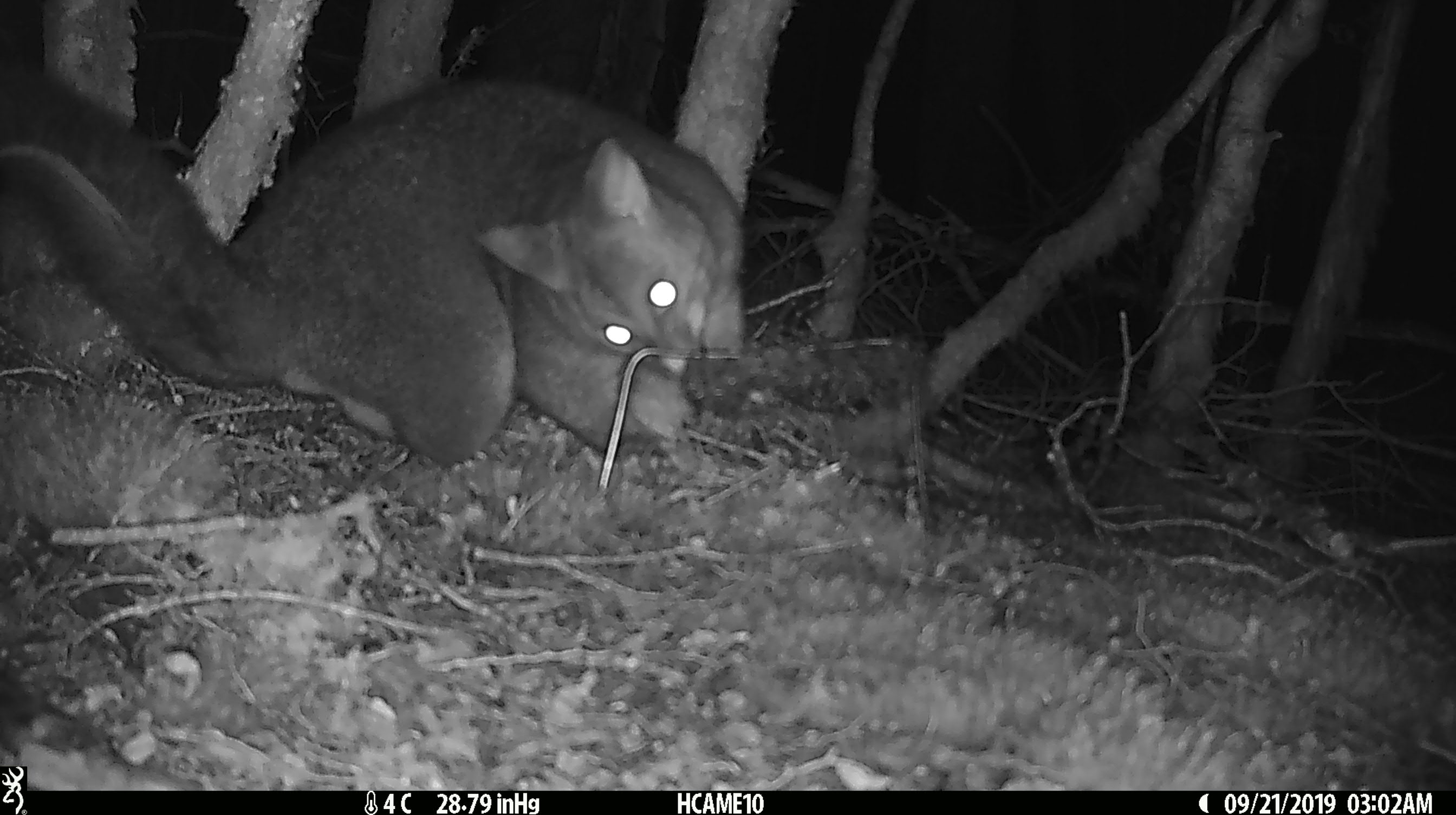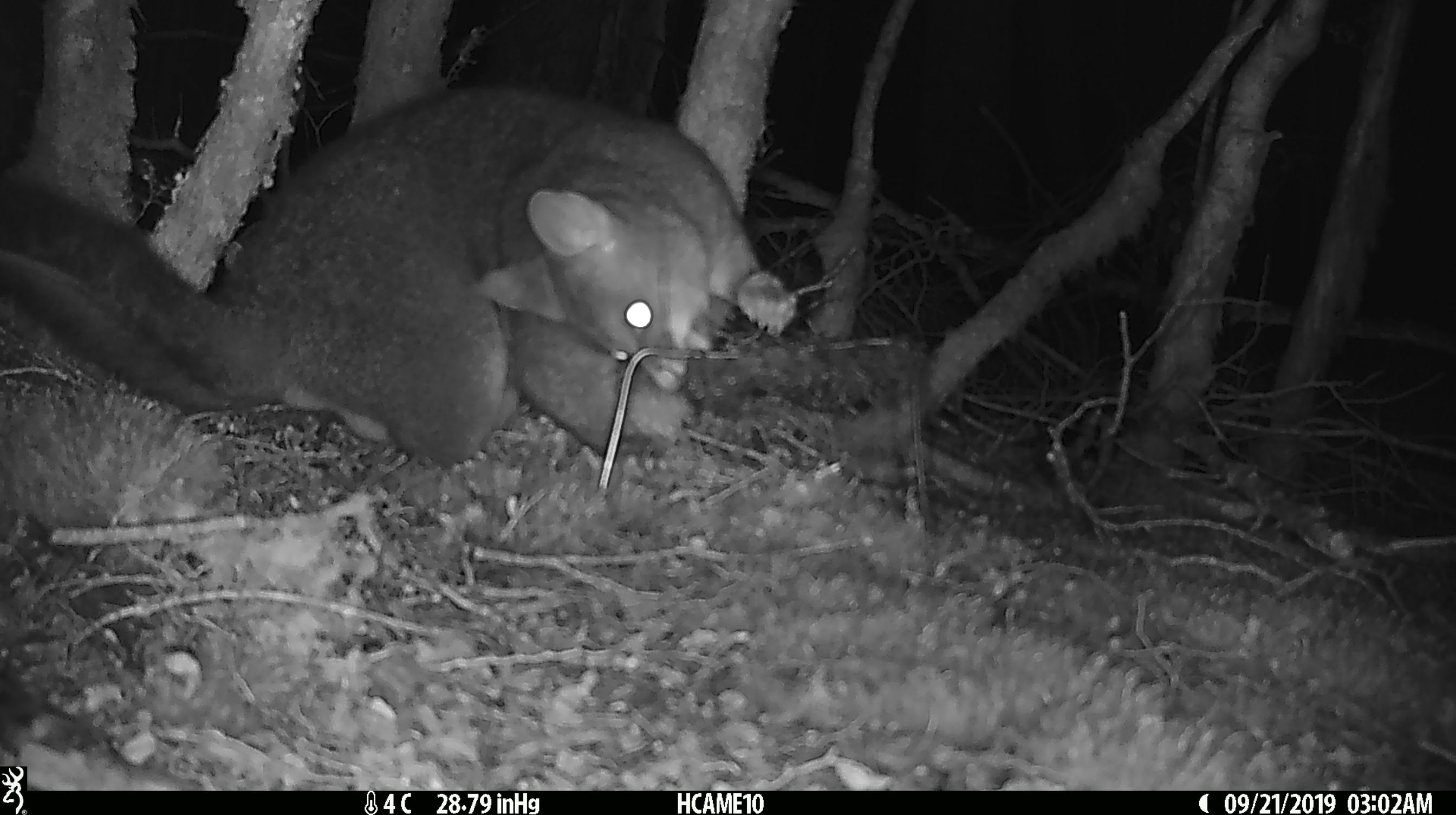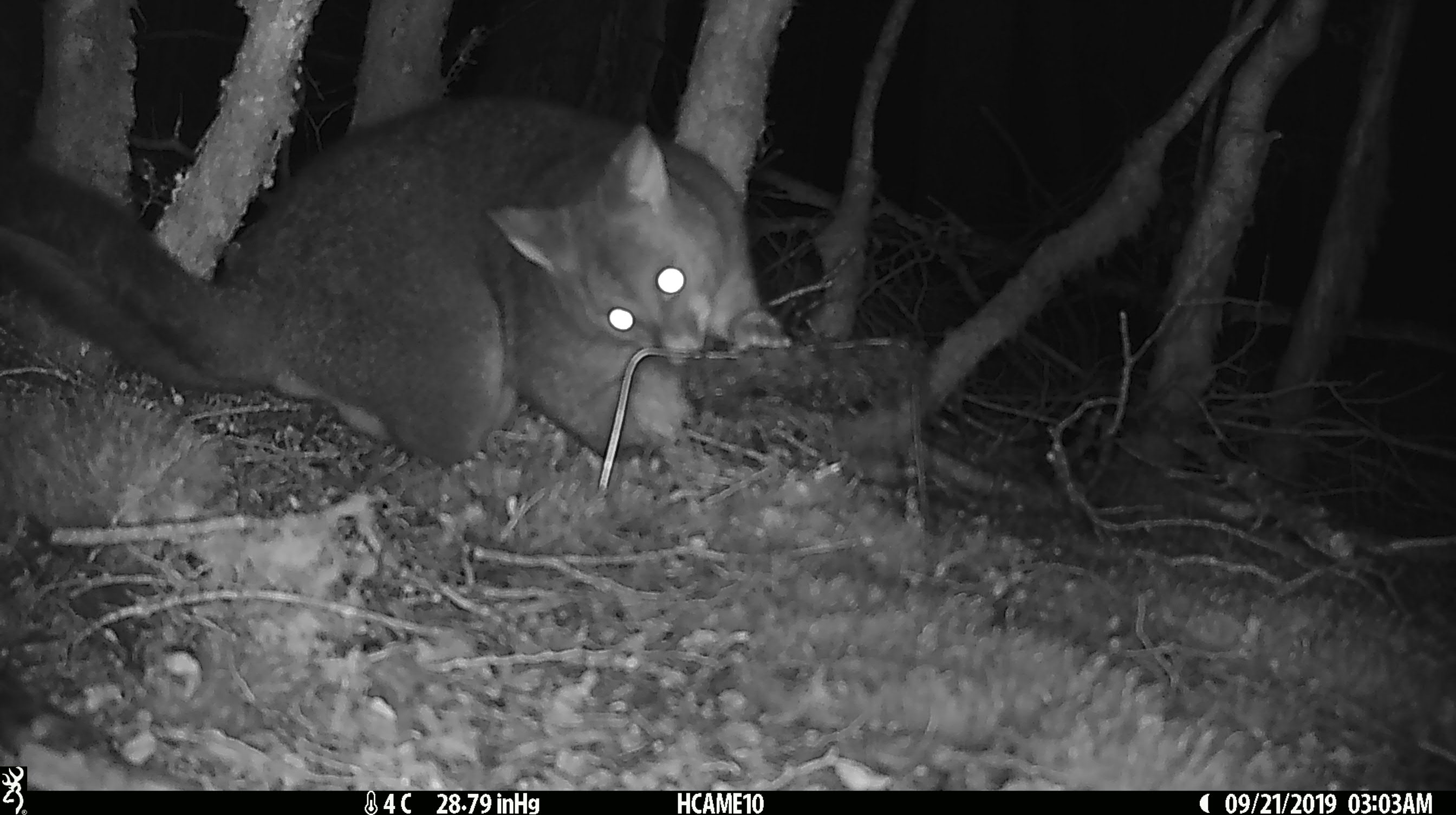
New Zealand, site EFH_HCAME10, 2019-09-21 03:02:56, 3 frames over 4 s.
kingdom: Animalia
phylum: Chordata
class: Mammalia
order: Diprotodontia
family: Phalangeridae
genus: Trichosurus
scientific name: Trichosurus vulpecula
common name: common brushtail possum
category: possum